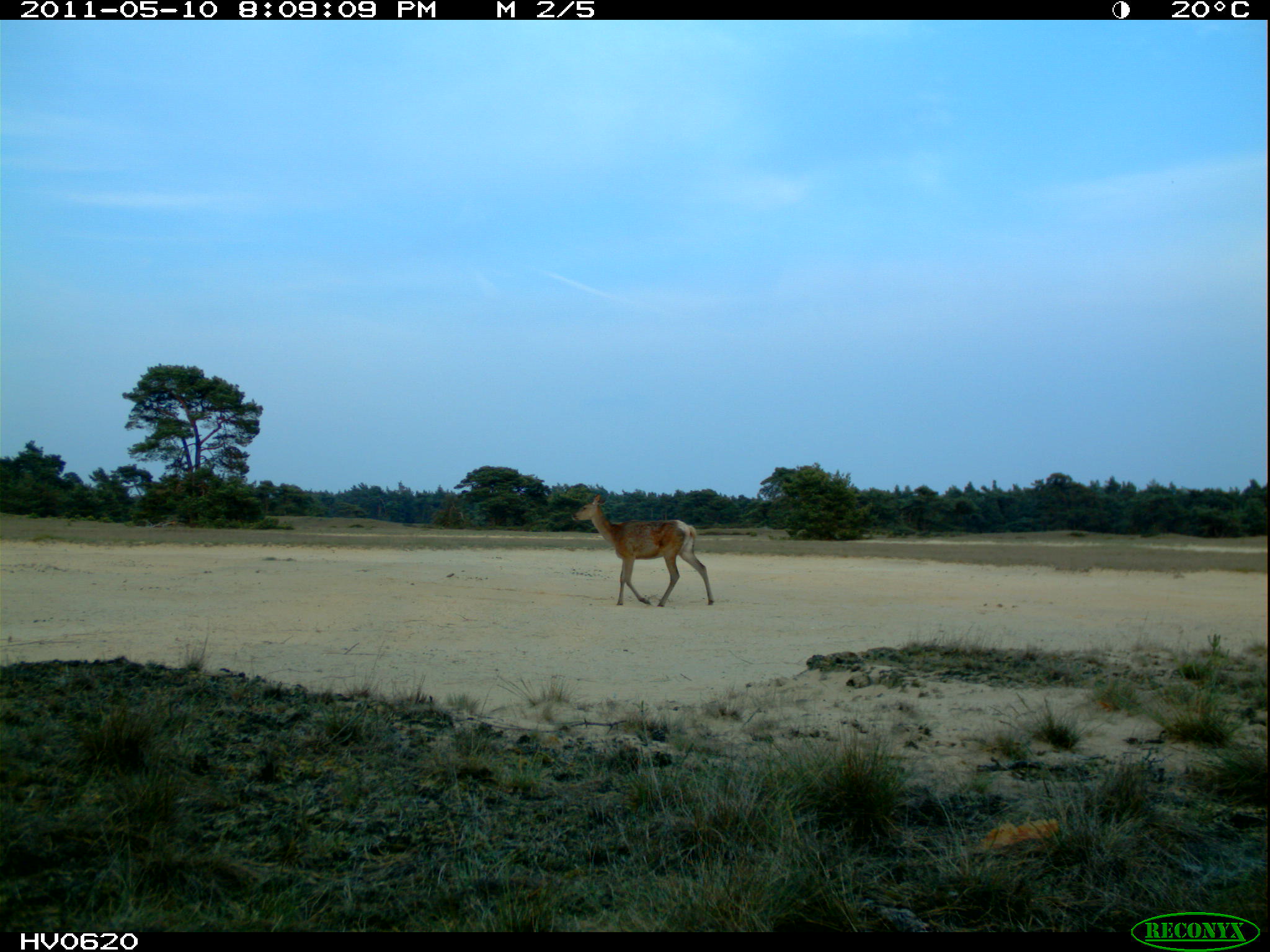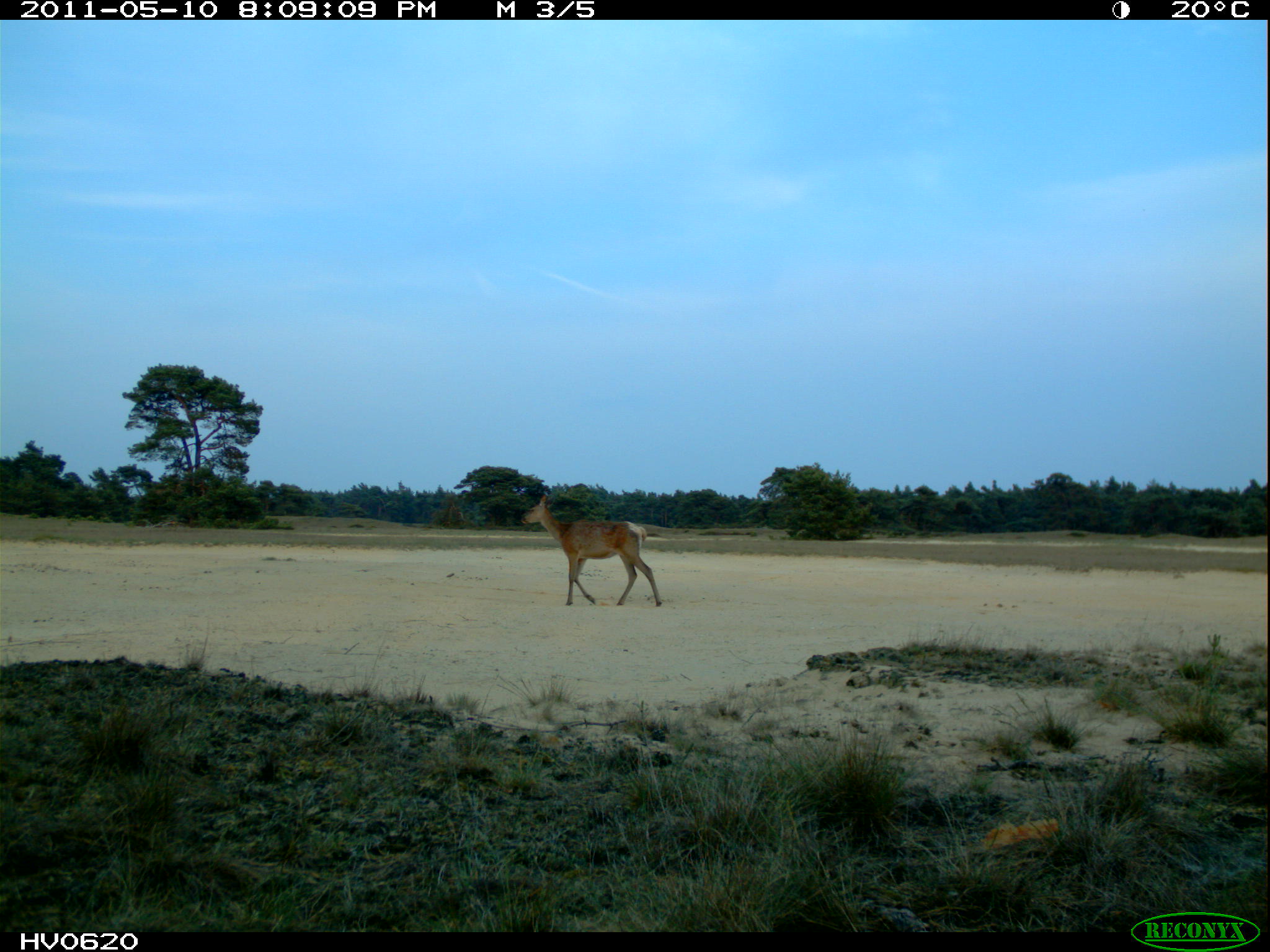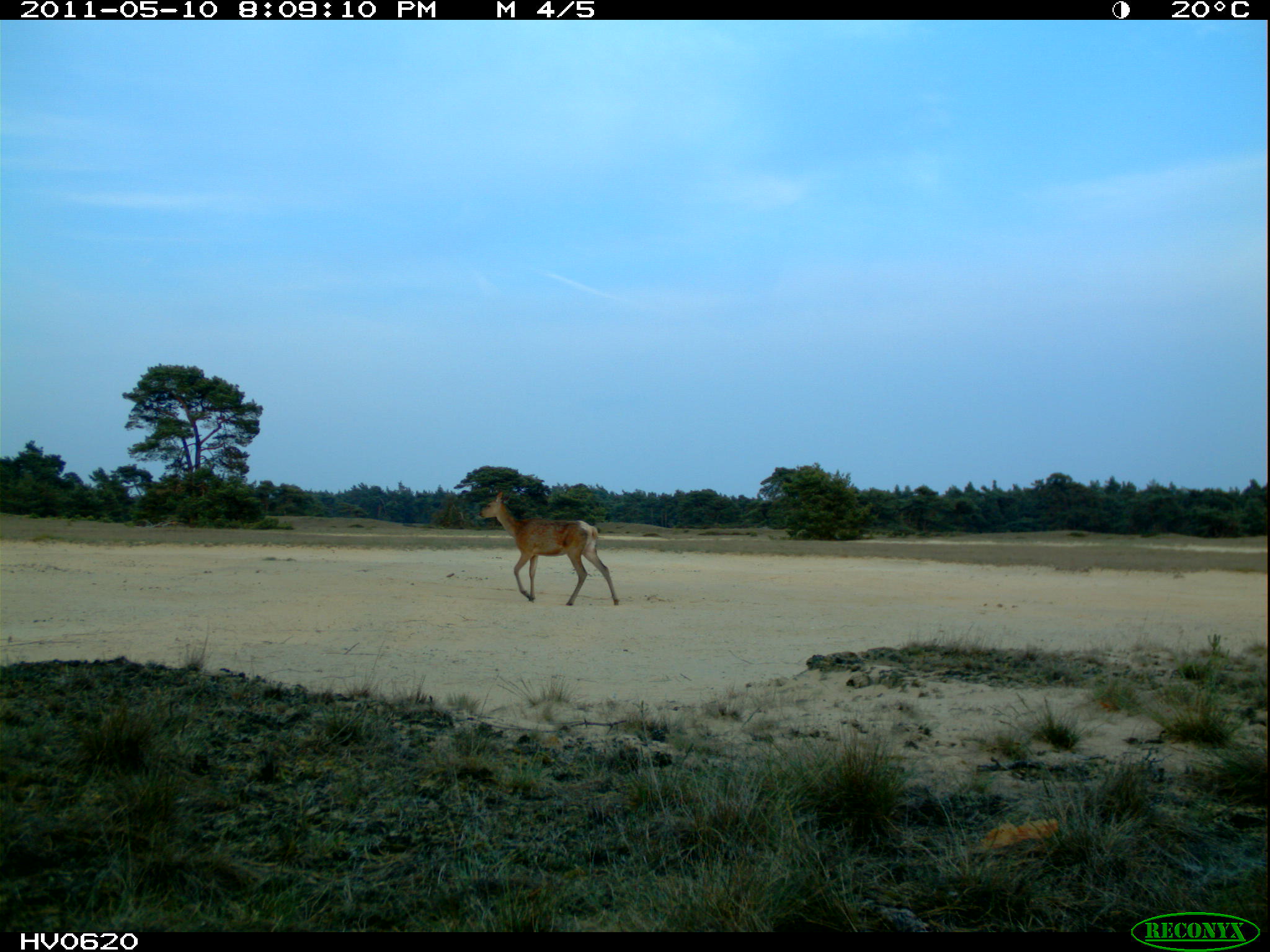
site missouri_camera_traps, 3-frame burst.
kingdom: Animalia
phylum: Chordata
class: Mammalia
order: Artiodactyla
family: Cervidae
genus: Cervus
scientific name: Cervus elaphus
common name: red deer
Red deer (Cervus elaphus). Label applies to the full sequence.